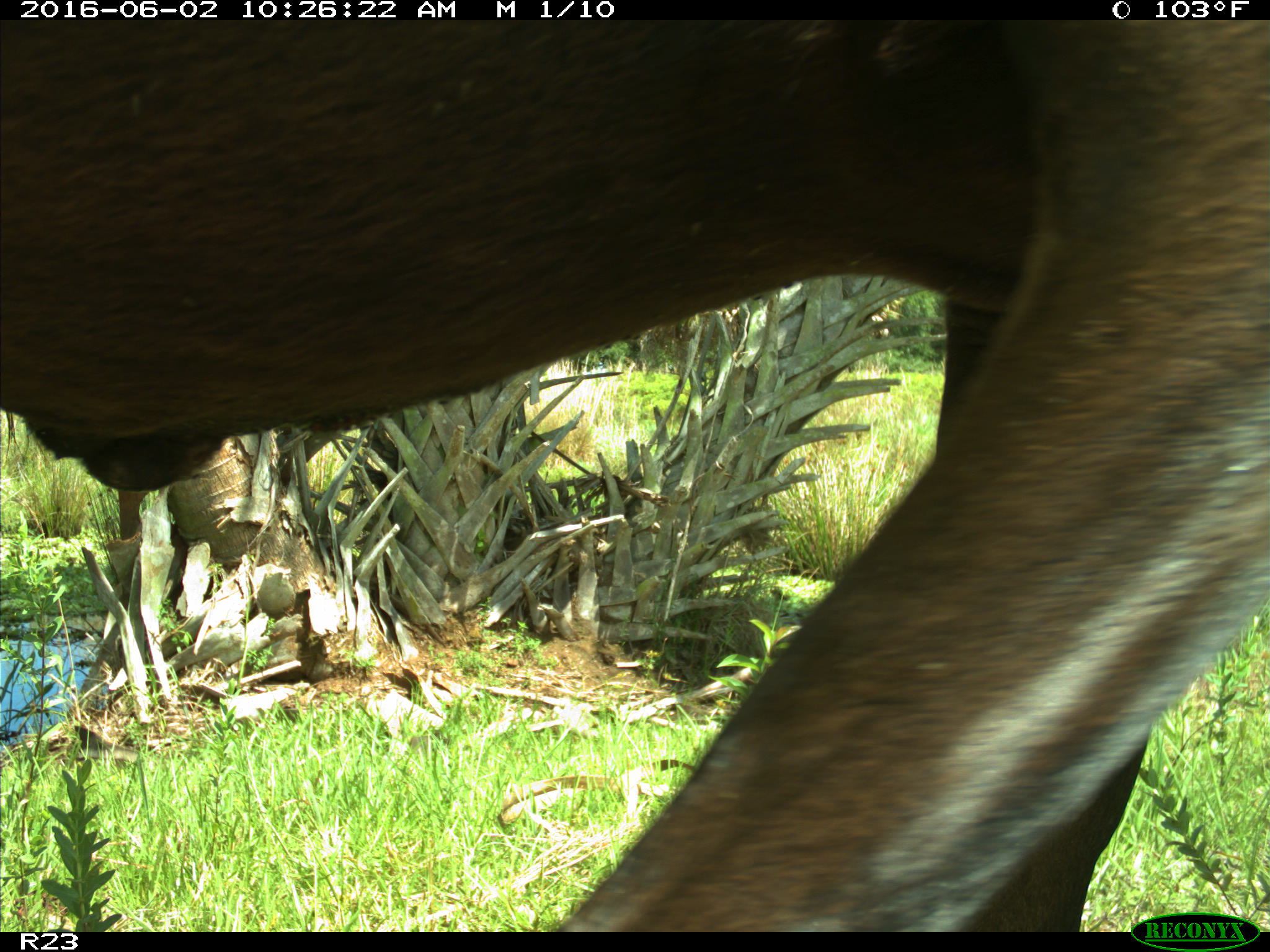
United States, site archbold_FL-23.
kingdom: Animalia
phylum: Chordata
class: Mammalia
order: Artiodactyla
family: Bovidae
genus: Bos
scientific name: Bos taurus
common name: domestic cow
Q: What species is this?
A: Bos taurus (domestic cow).